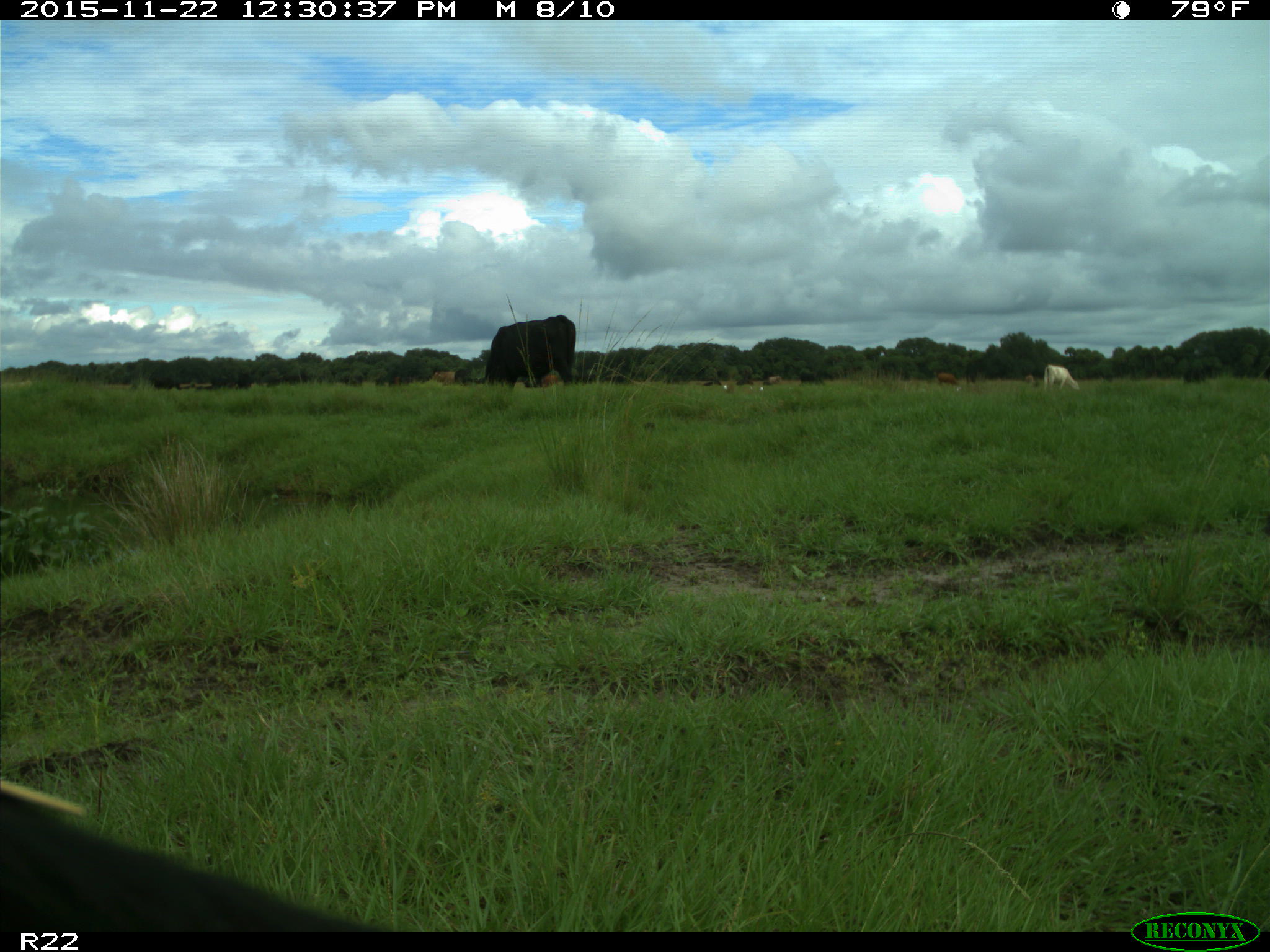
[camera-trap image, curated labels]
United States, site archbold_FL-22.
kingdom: Animalia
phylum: Chordata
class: Mammalia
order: Artiodactyla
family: Bovidae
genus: Bos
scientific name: Bos taurus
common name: domestic cow